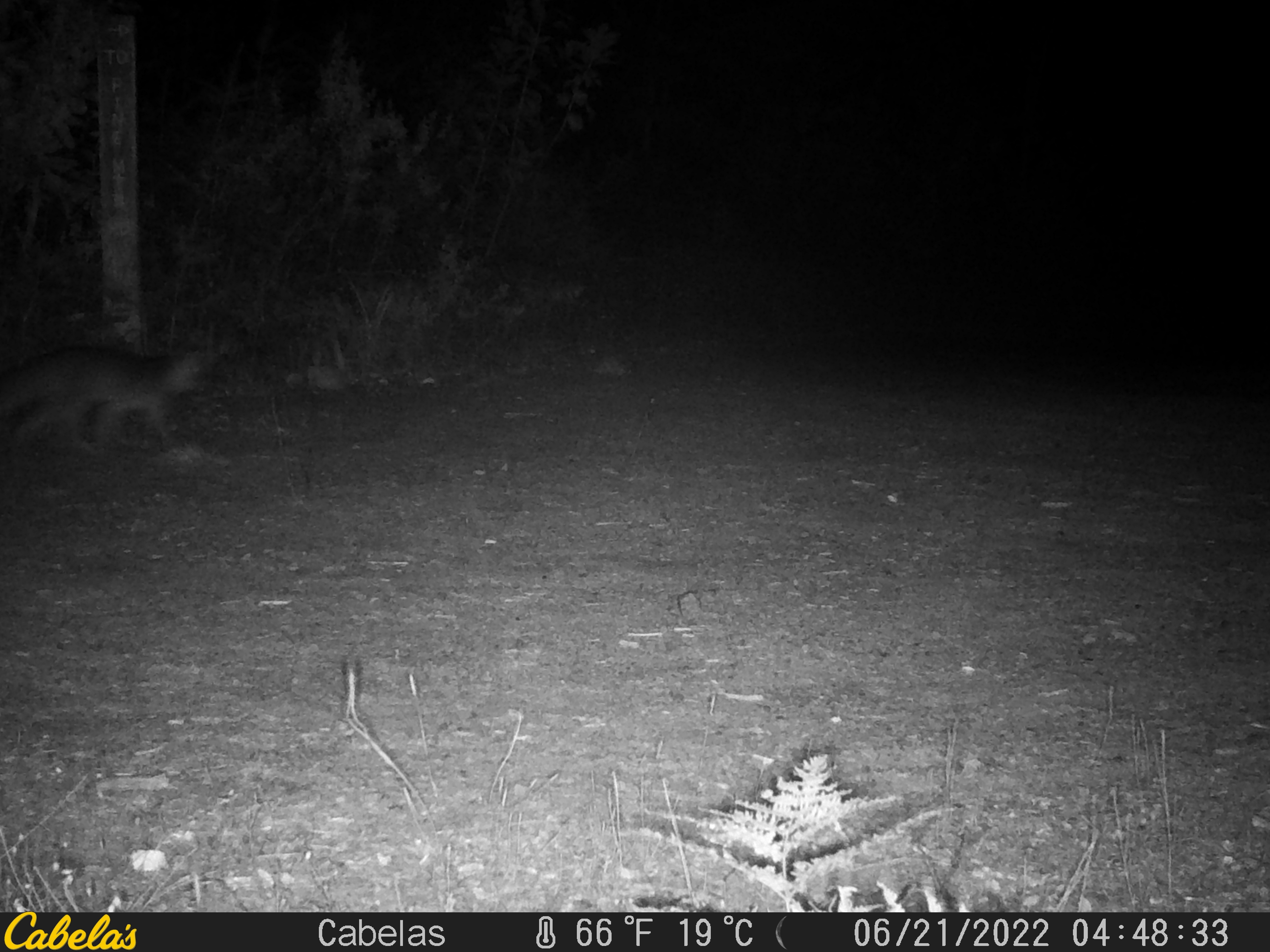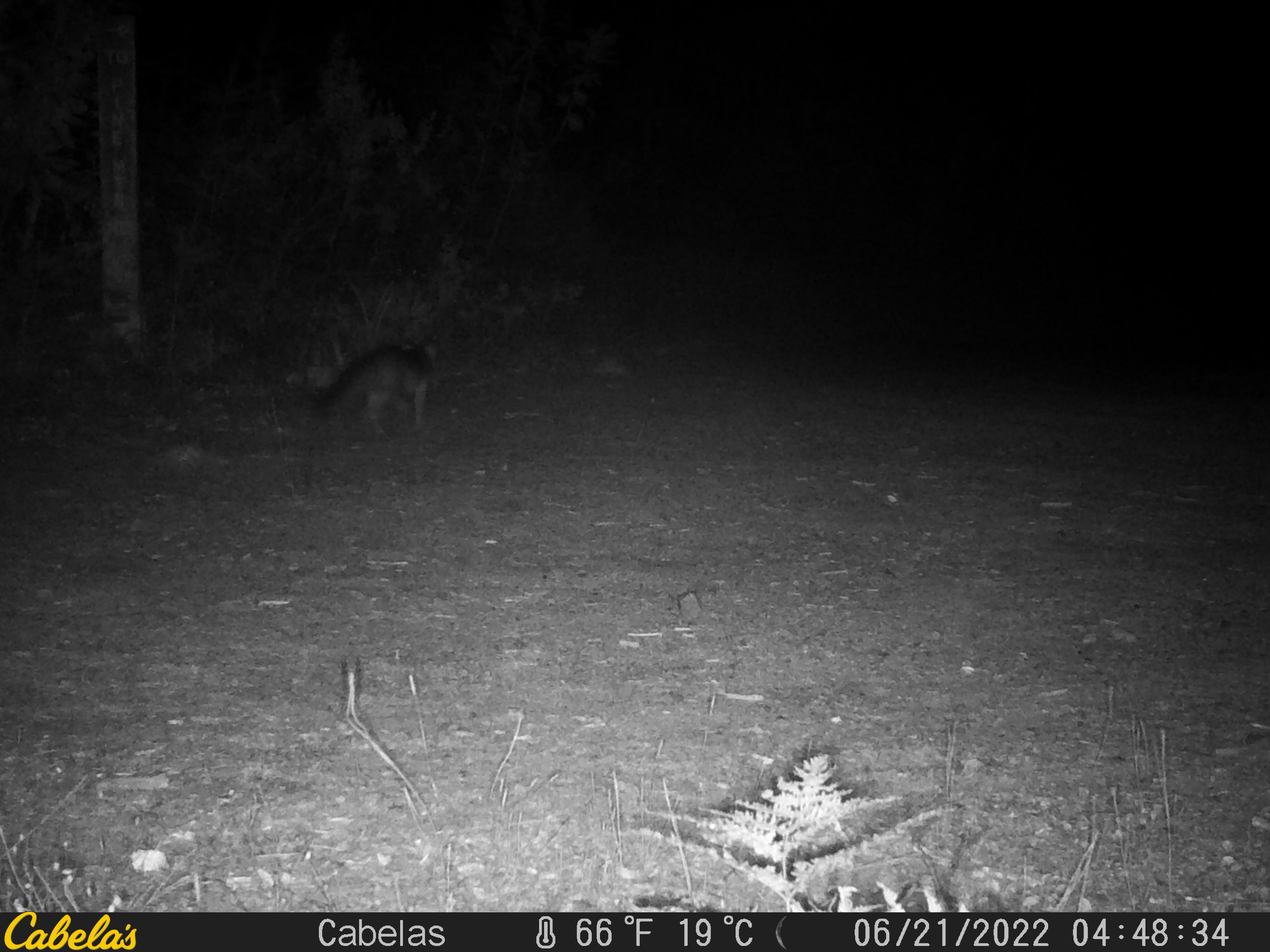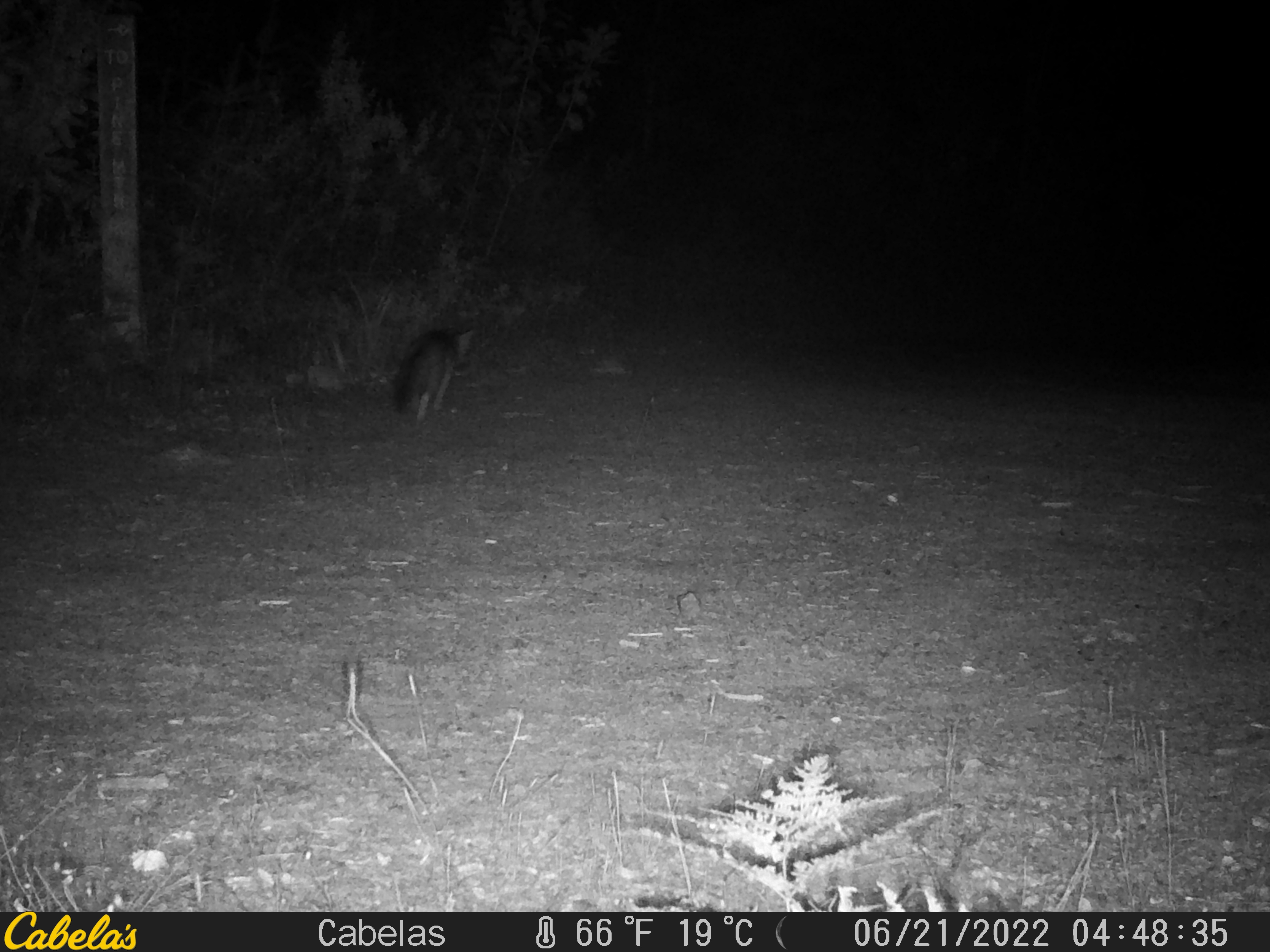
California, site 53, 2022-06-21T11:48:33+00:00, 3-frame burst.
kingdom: Animalia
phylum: Chordata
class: Mammalia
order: Carnivora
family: Canidae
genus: Urocyon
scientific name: Urocyon cinereoargenteus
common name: gray fox